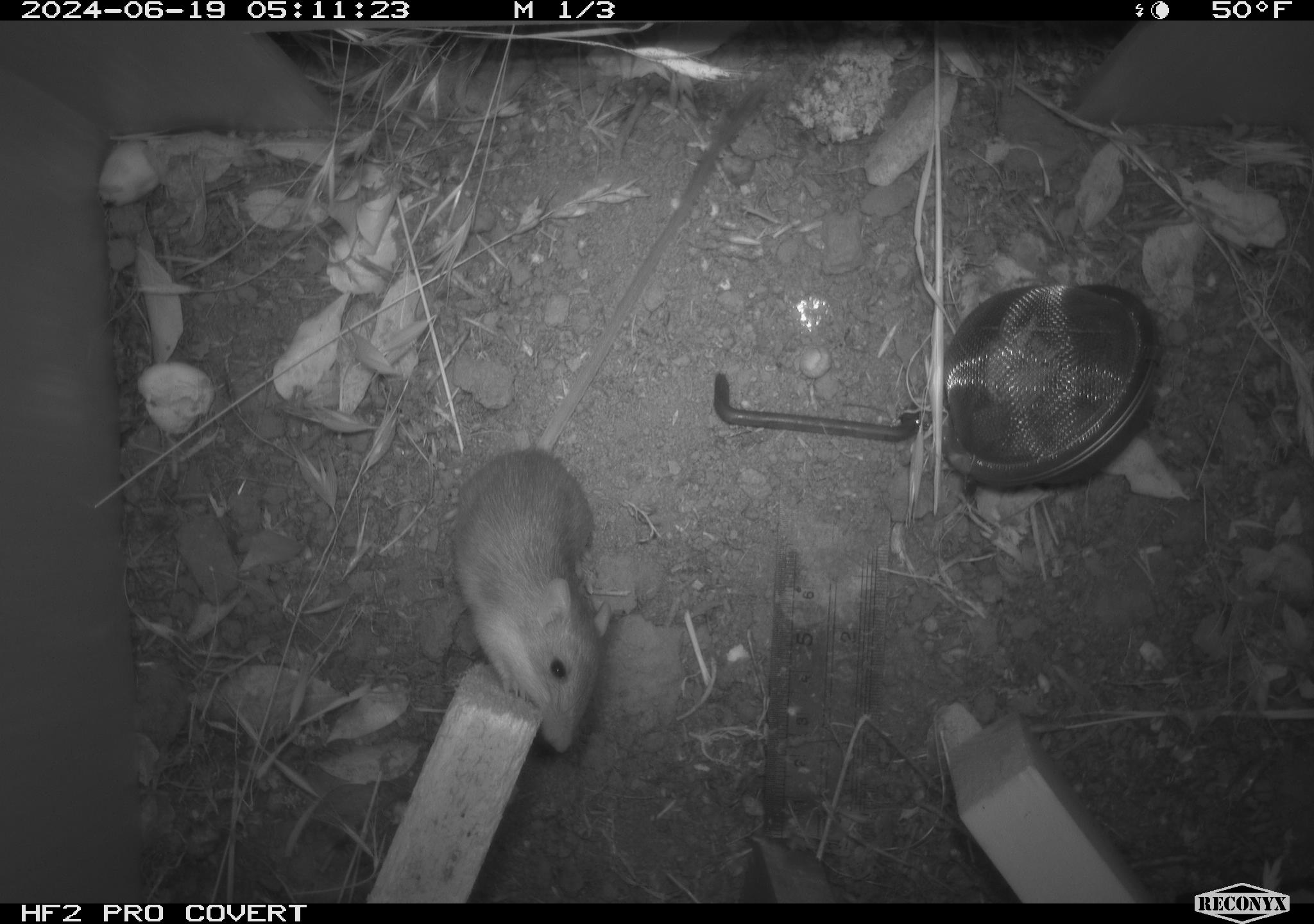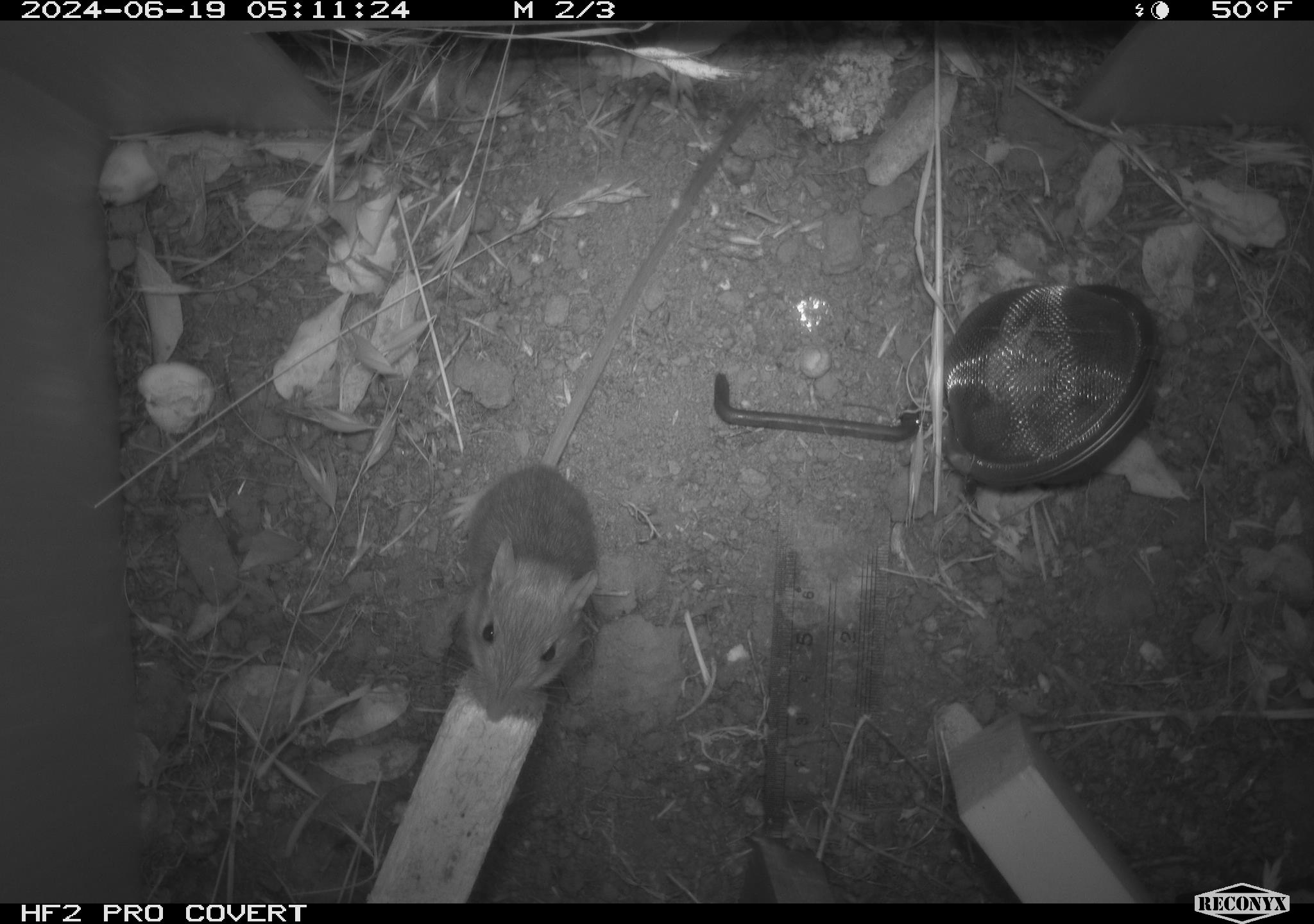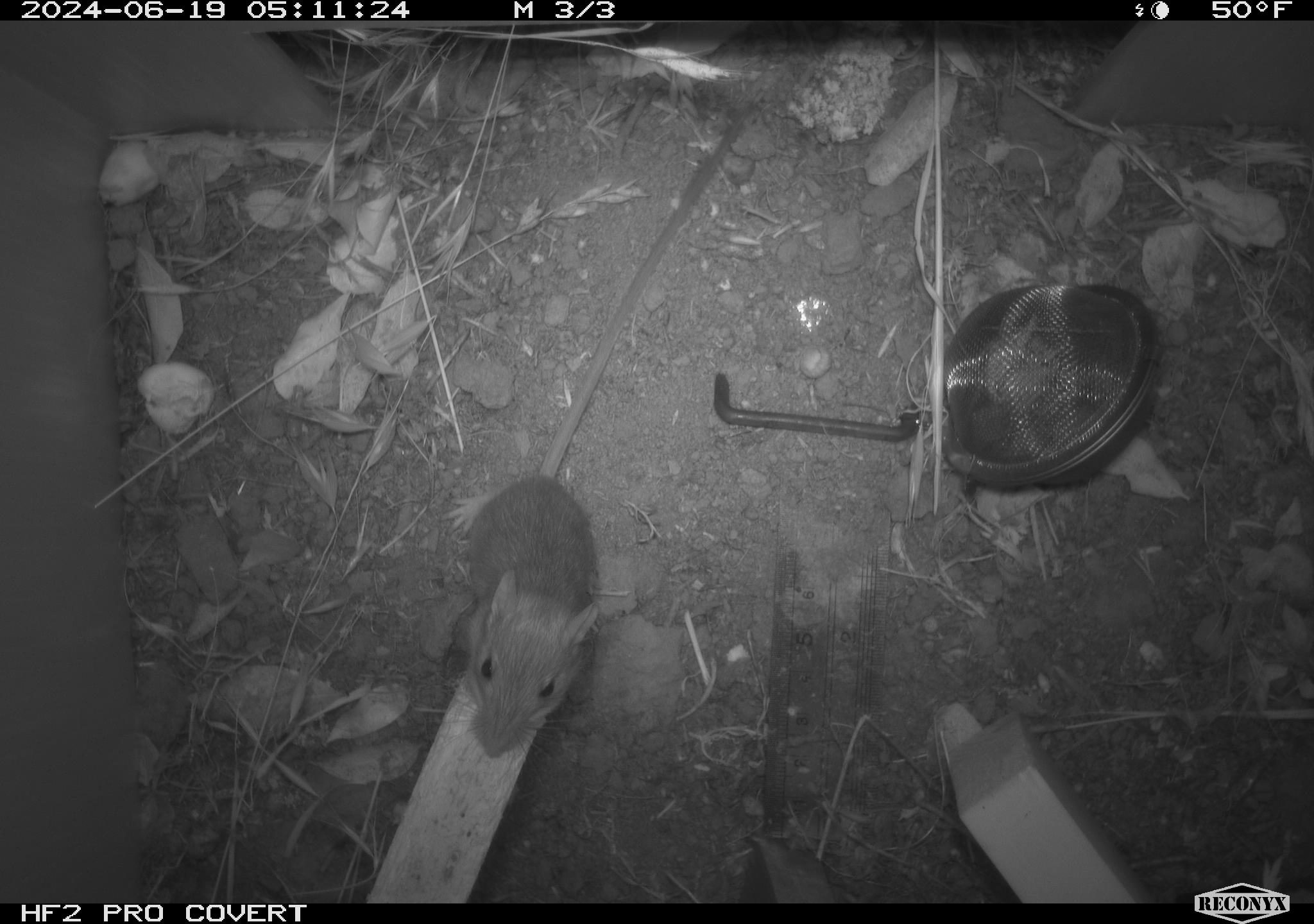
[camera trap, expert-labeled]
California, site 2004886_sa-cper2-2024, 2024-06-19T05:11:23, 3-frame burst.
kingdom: Animalia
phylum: Chordata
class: Mammalia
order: Rodentia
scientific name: Rodentia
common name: rodent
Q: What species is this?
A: Rodent (Rodentia).